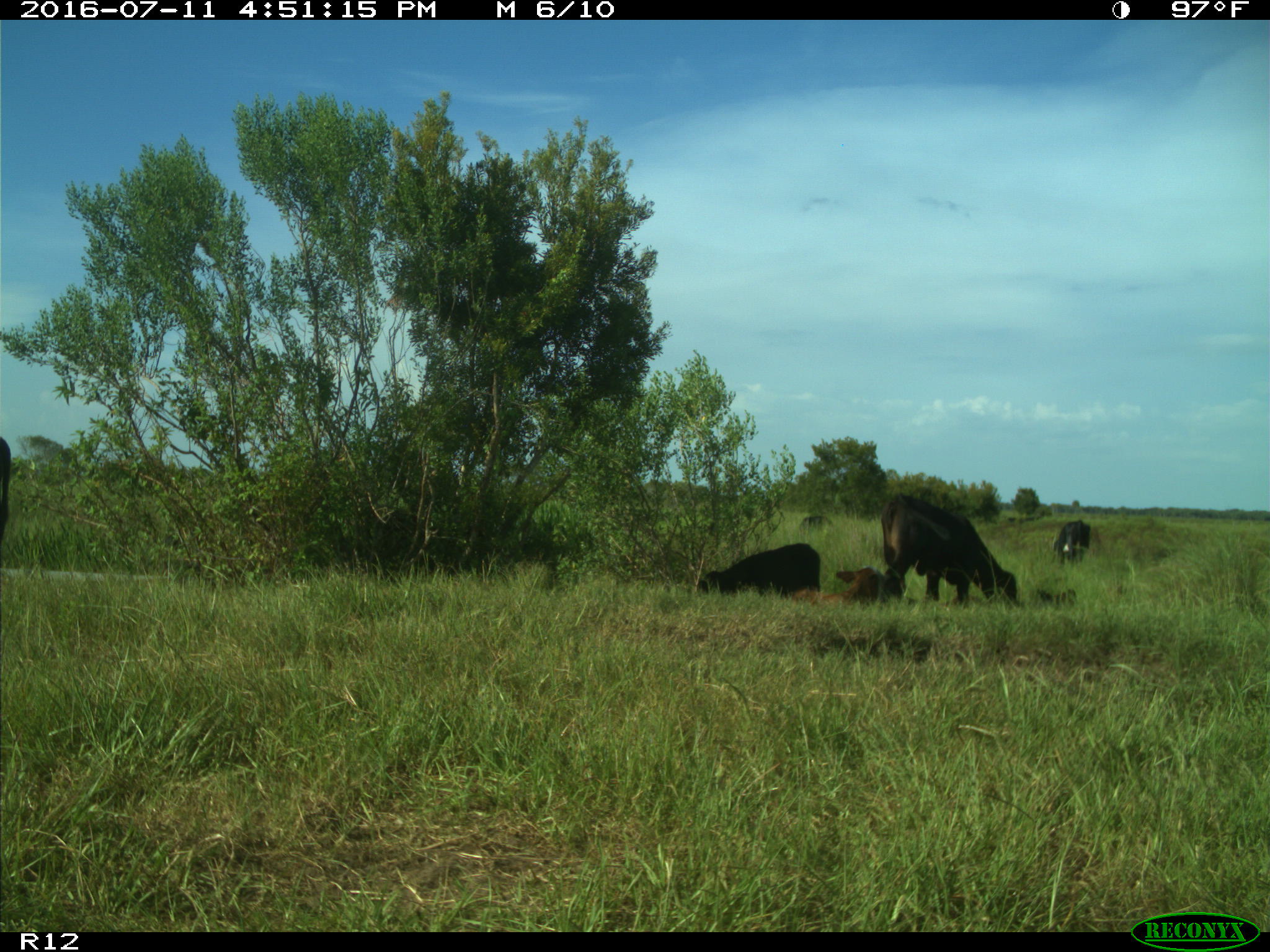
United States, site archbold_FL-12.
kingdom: Animalia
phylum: Chordata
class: Mammalia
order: Artiodactyla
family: Bovidae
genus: Bos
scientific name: Bos taurus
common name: domestic cow